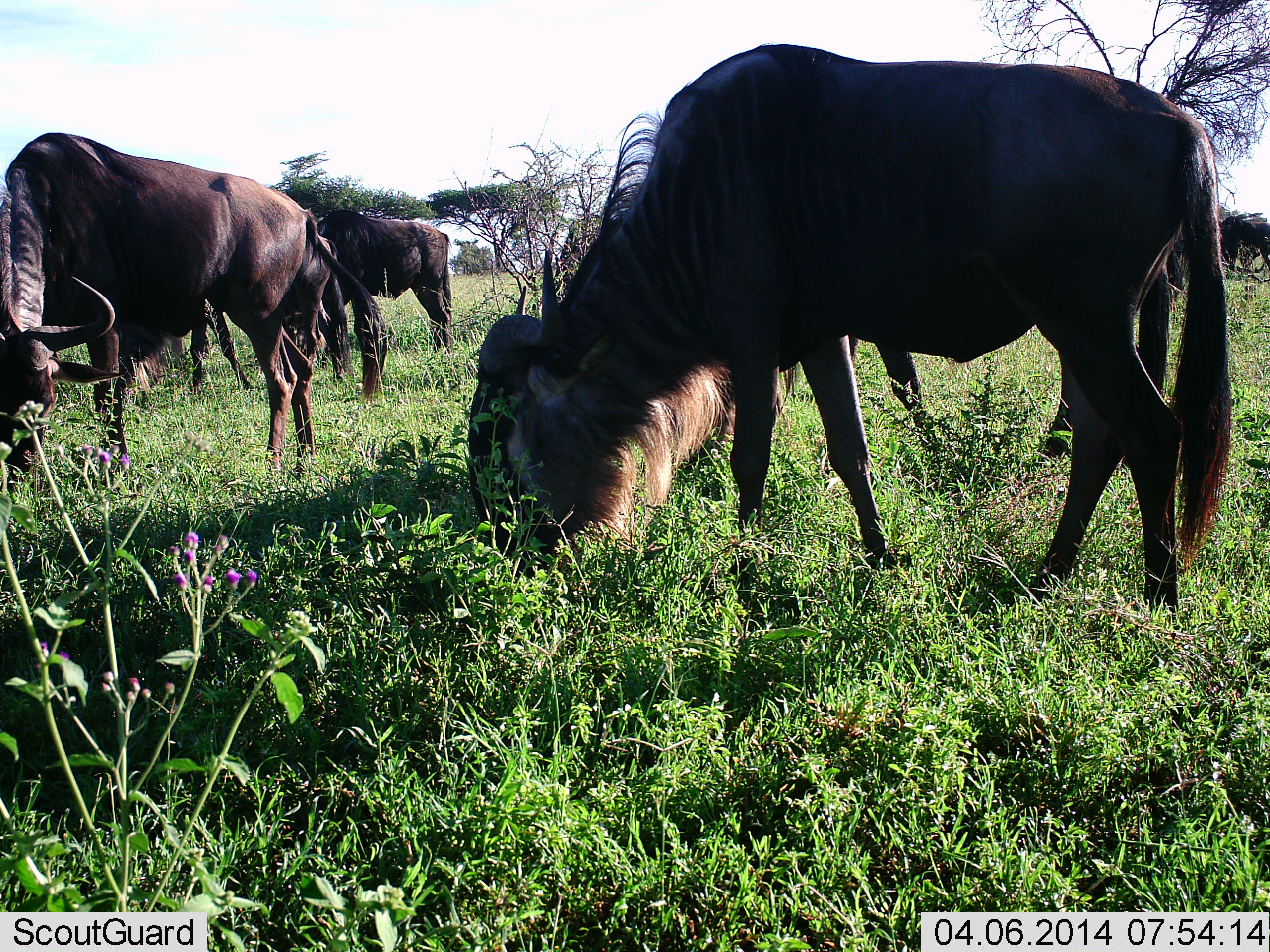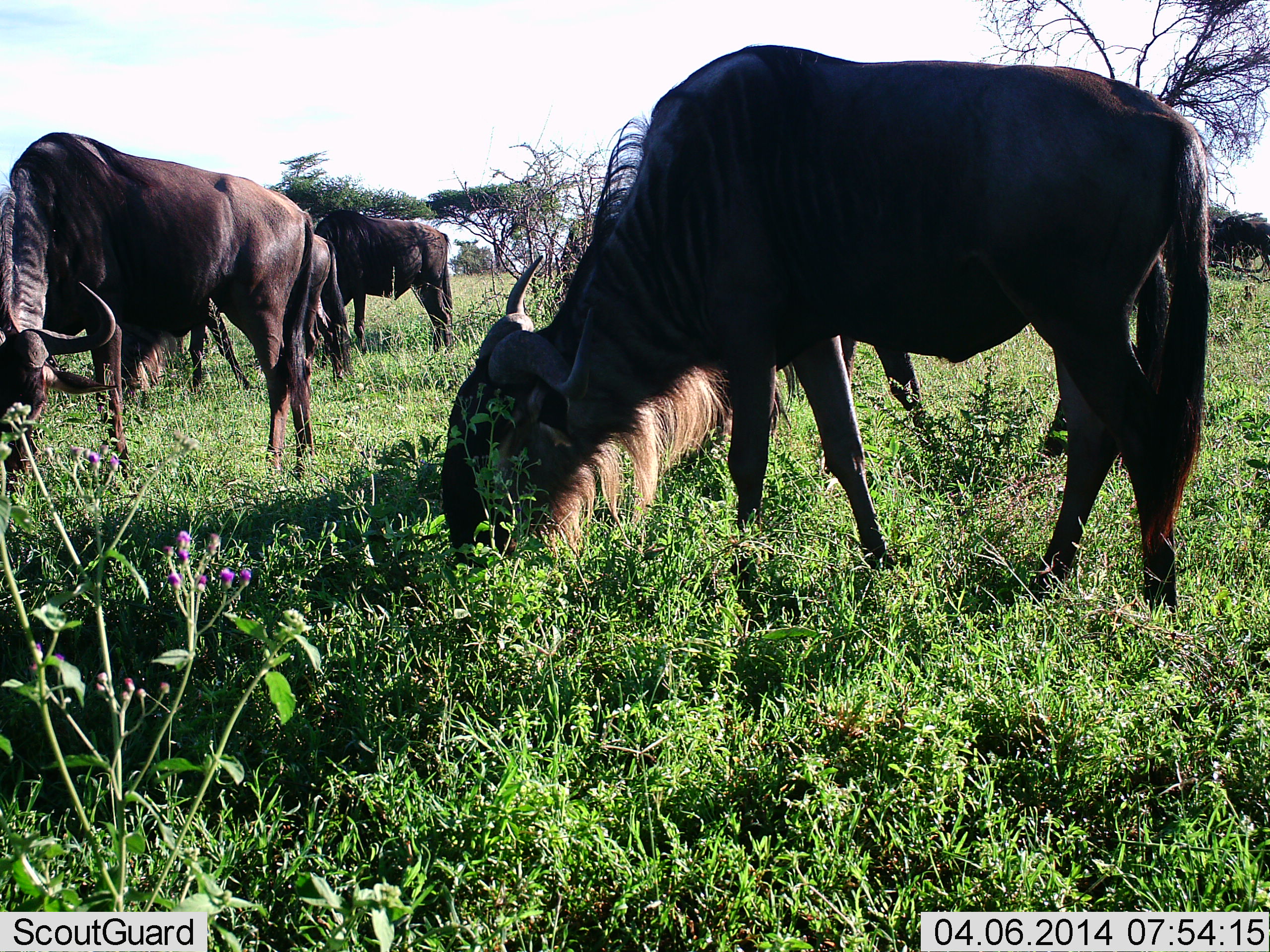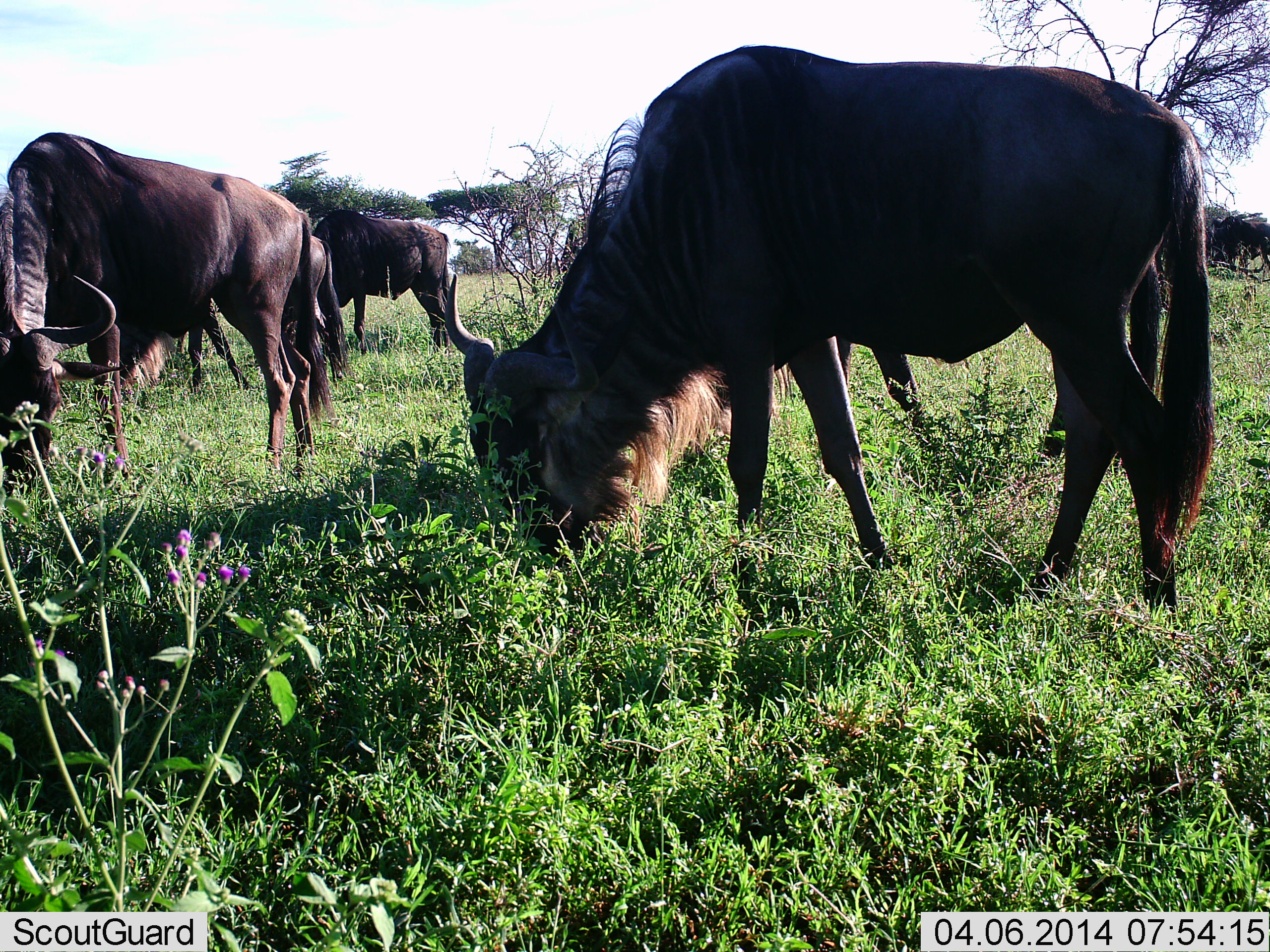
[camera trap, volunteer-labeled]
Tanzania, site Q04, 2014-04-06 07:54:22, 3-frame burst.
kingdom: Animalia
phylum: Chordata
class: Mammalia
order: Artiodactyla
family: Bovidae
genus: Connochaetes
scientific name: Connochaetes taurinus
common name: blue wildebeest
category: wildebeest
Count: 5.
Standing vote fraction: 10%.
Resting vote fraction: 0%.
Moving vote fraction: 10%.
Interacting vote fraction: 10%.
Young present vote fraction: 0%.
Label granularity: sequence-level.